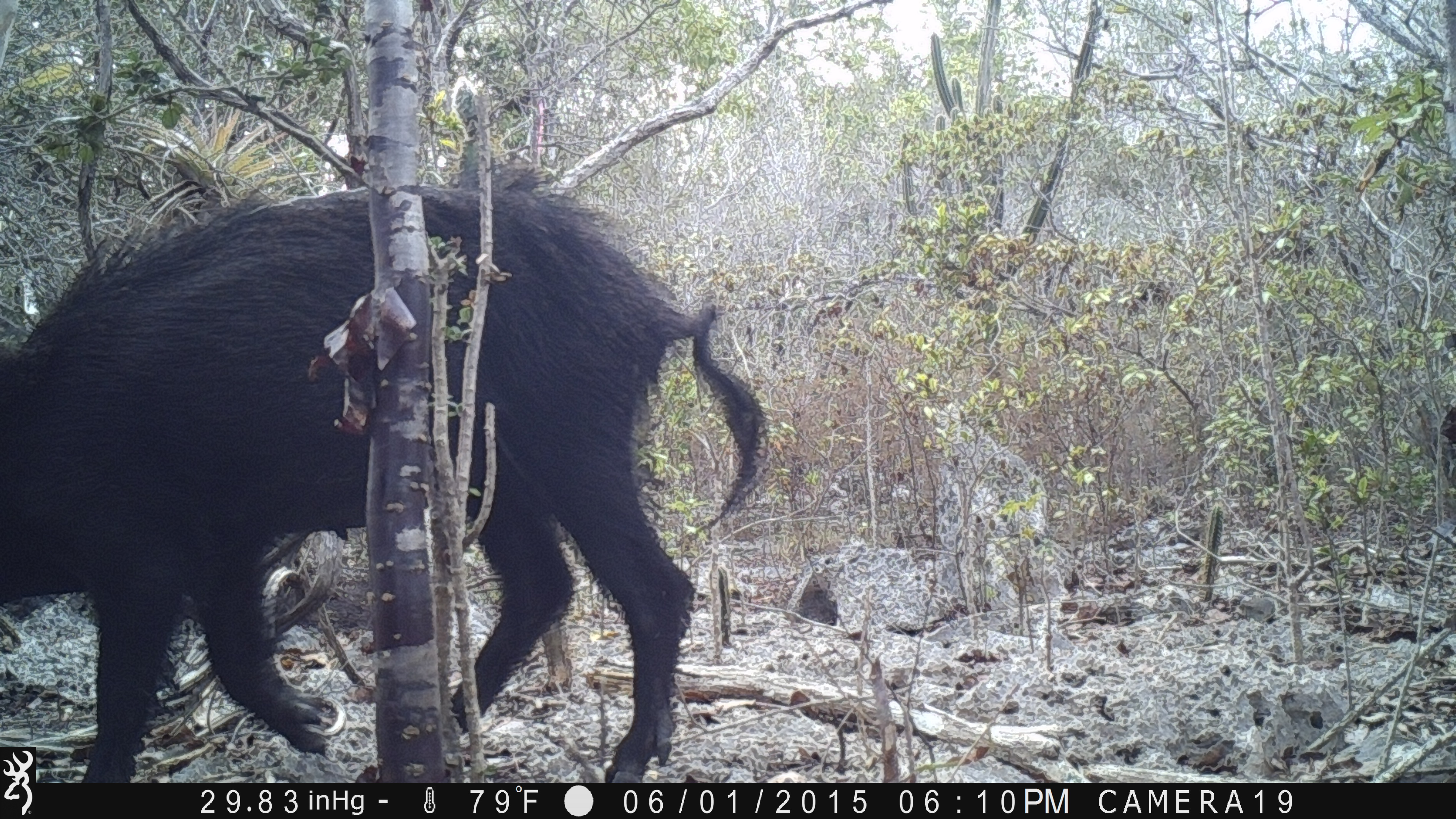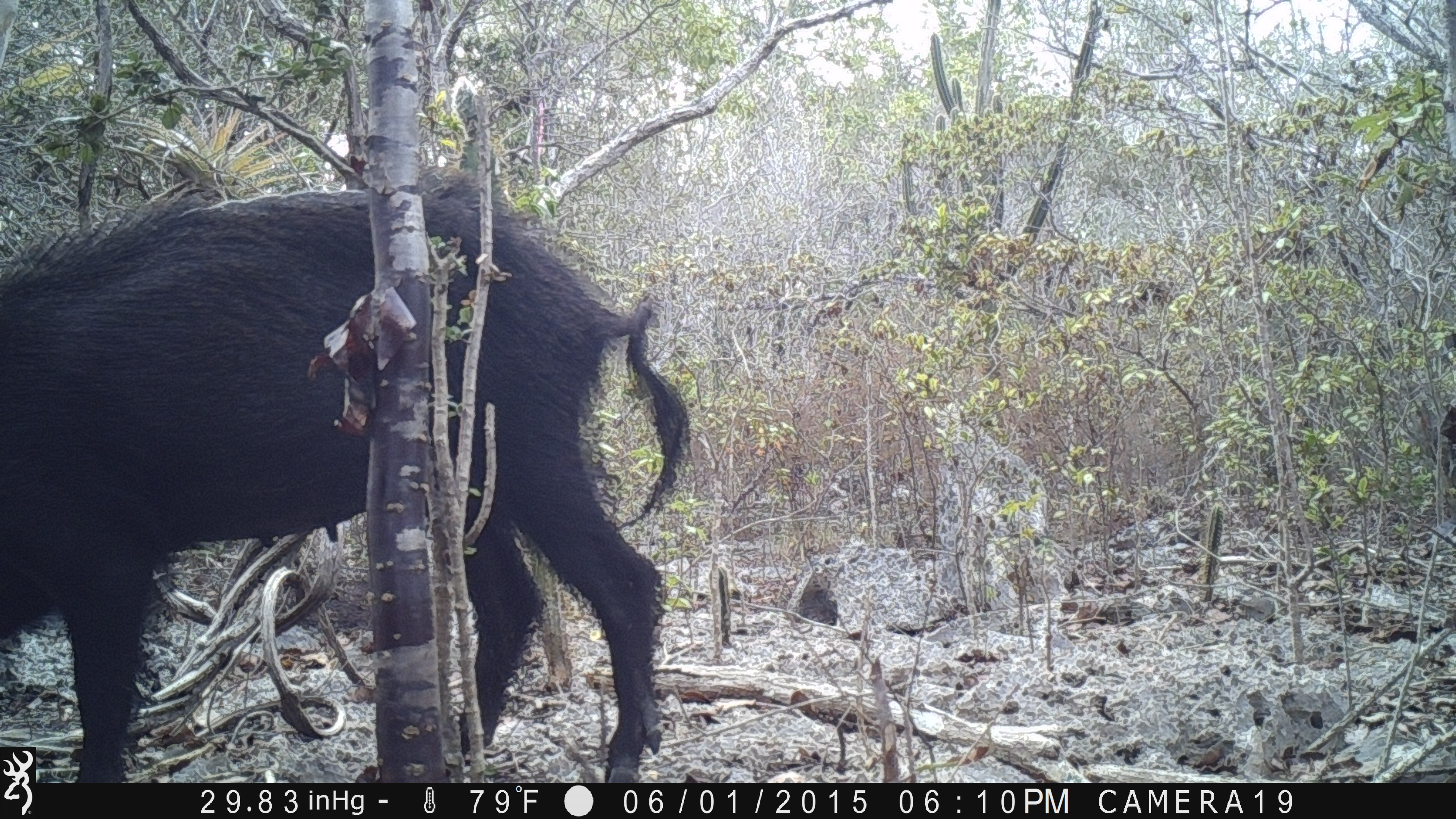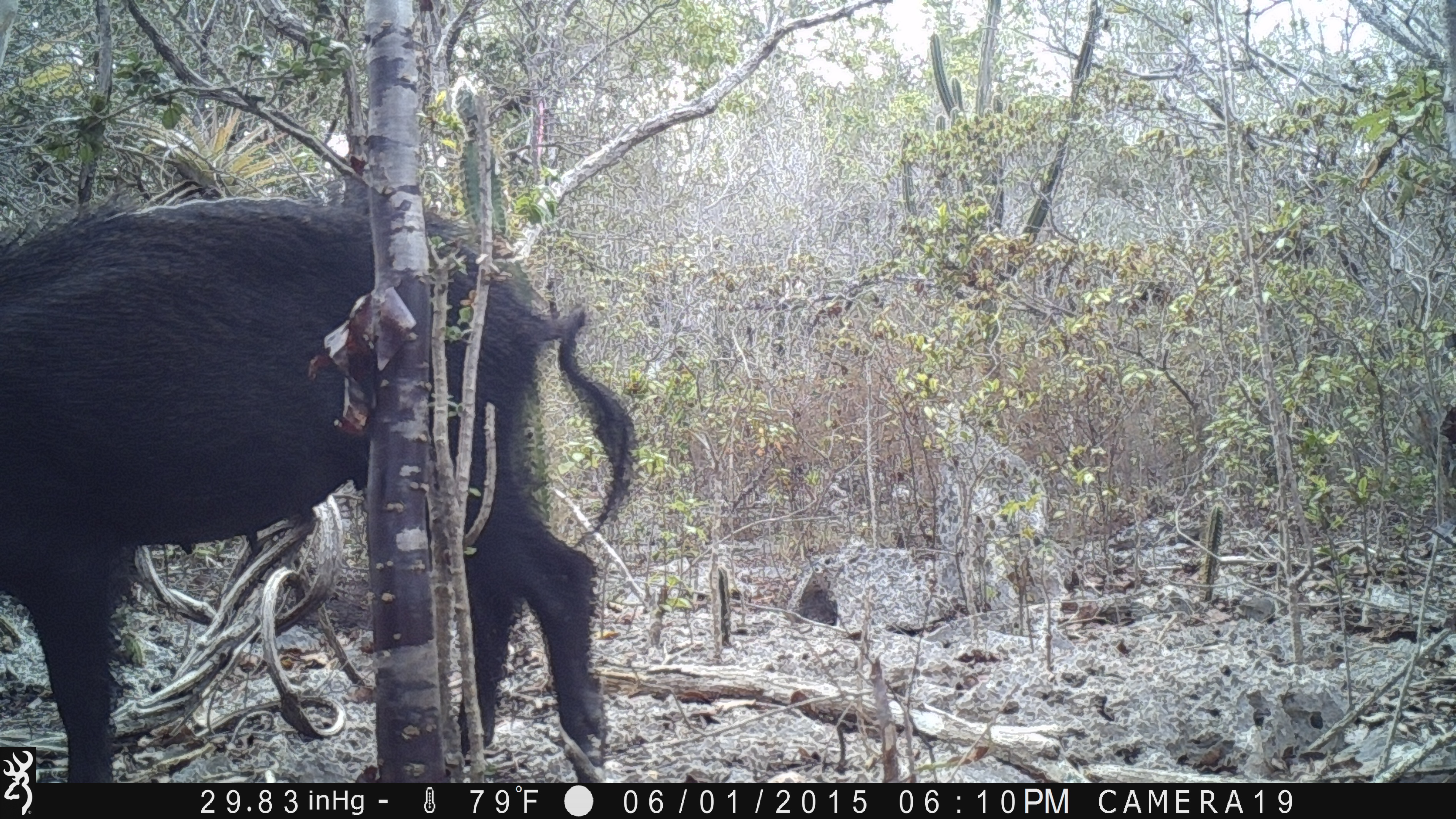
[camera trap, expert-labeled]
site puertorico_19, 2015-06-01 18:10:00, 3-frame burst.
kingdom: Animalia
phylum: Chordata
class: Mammalia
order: Artiodactyla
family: Suidae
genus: Sus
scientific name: Sus scrofa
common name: pig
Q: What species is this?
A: Pig (Sus scrofa).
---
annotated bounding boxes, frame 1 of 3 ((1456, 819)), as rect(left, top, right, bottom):
pig: rect(0, 161, 772, 748)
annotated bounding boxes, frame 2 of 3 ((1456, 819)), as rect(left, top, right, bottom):
pig: rect(2, 168, 684, 788)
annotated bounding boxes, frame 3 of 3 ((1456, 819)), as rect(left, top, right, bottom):
pig: rect(2, 189, 636, 786)